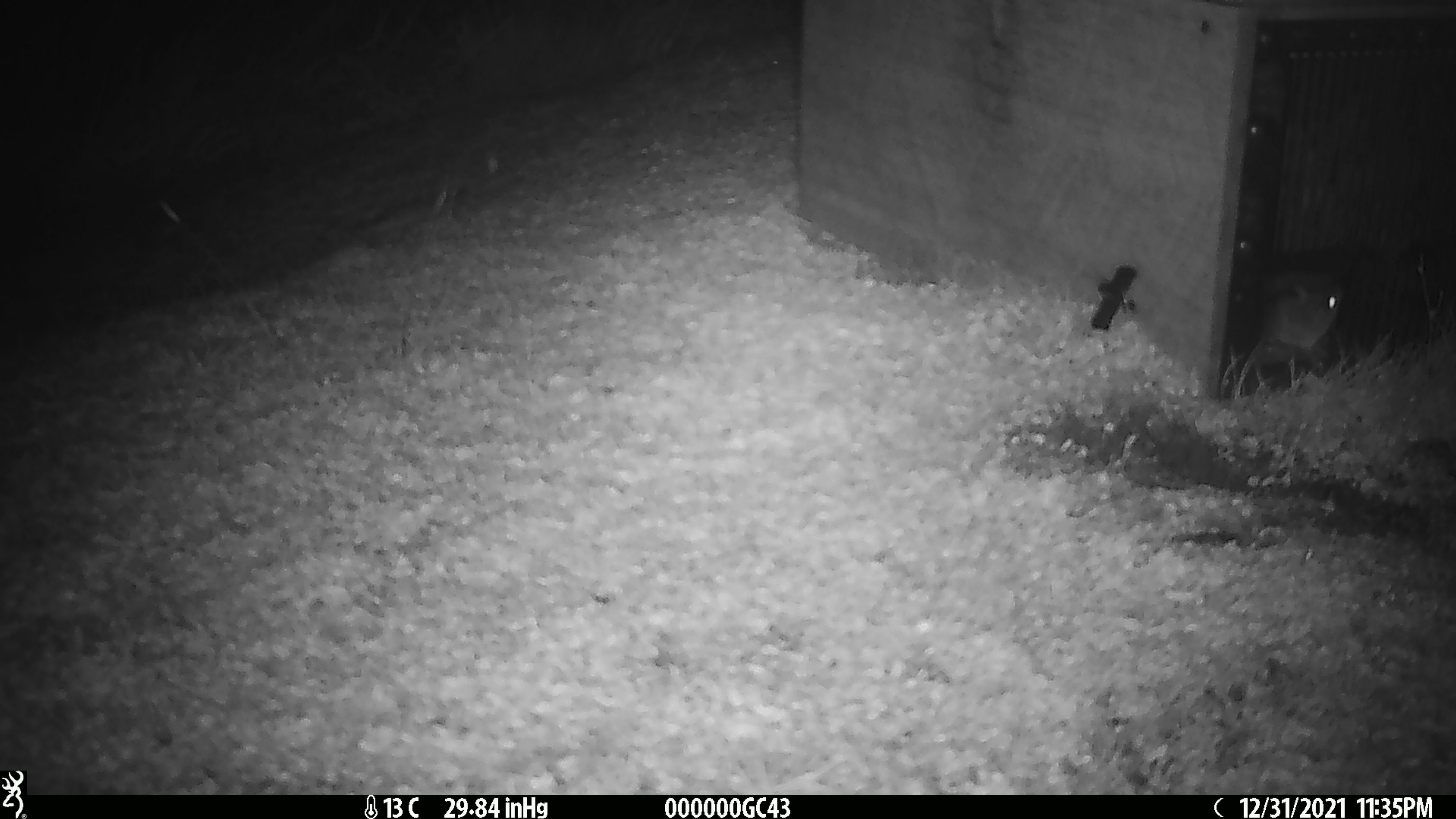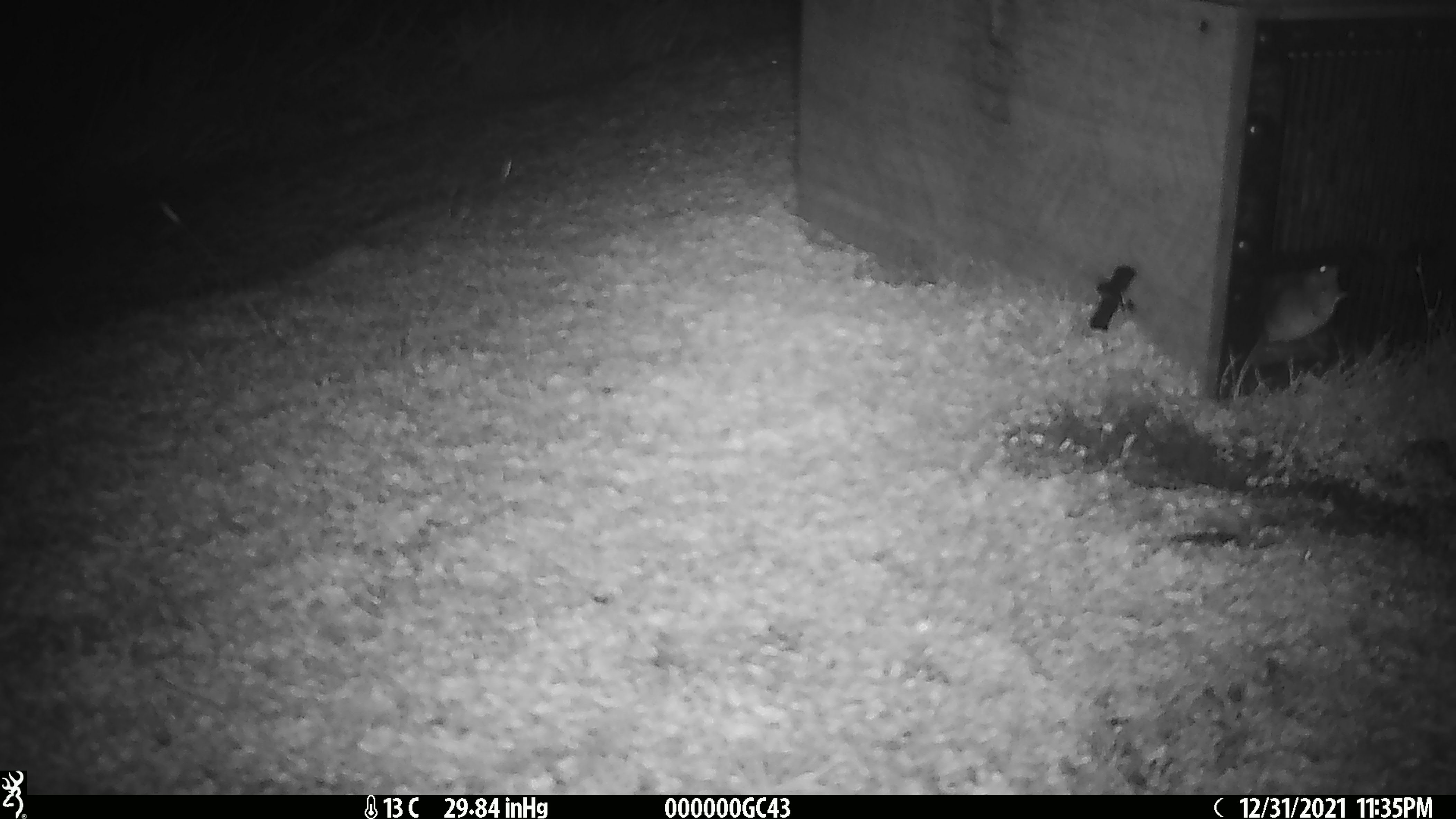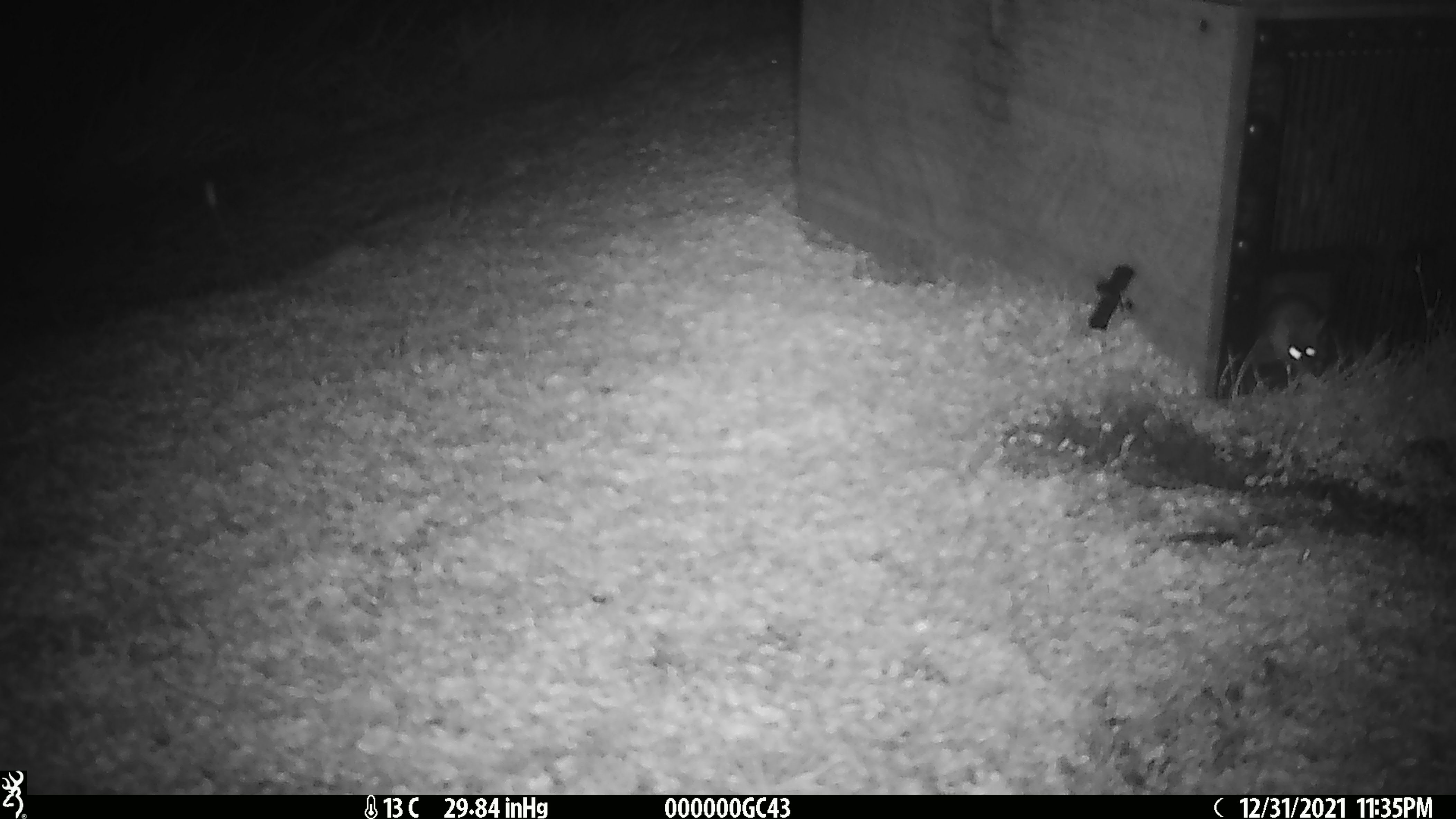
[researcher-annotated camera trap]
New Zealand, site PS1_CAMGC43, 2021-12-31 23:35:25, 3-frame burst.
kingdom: Animalia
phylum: Chordata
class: Mammalia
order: Rodentia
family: Muridae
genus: Mus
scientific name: Mus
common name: mouse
Mouse (Mus).